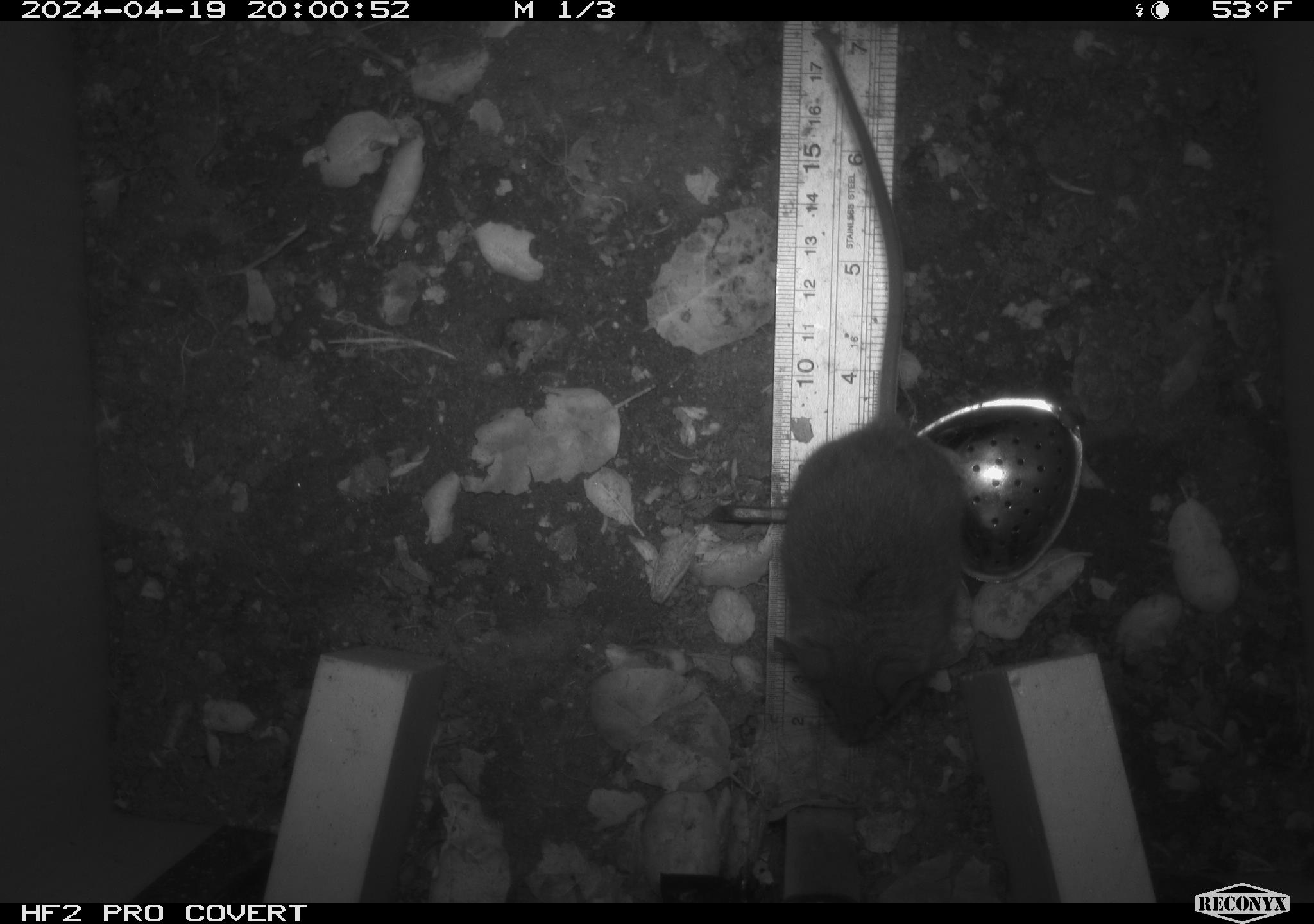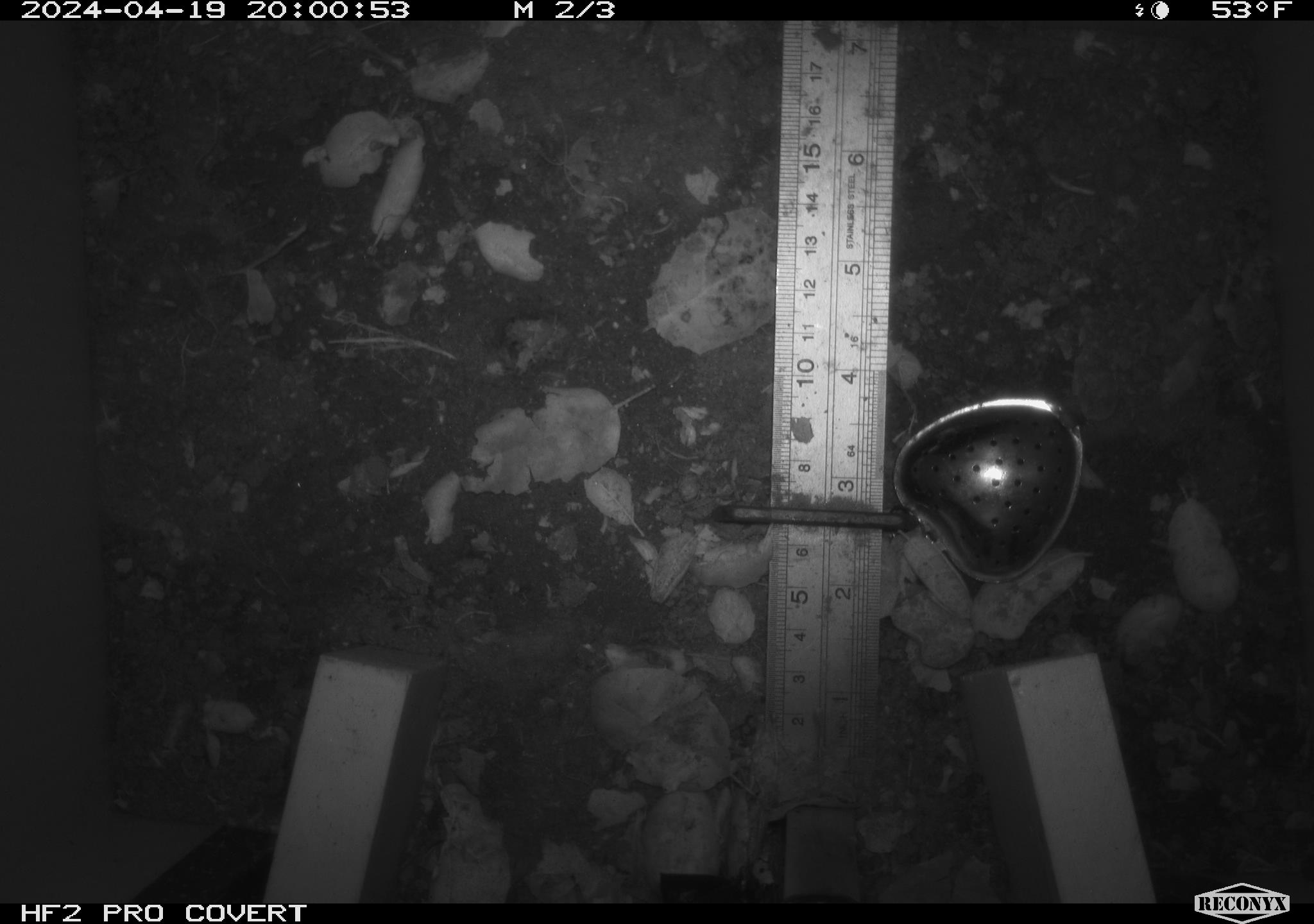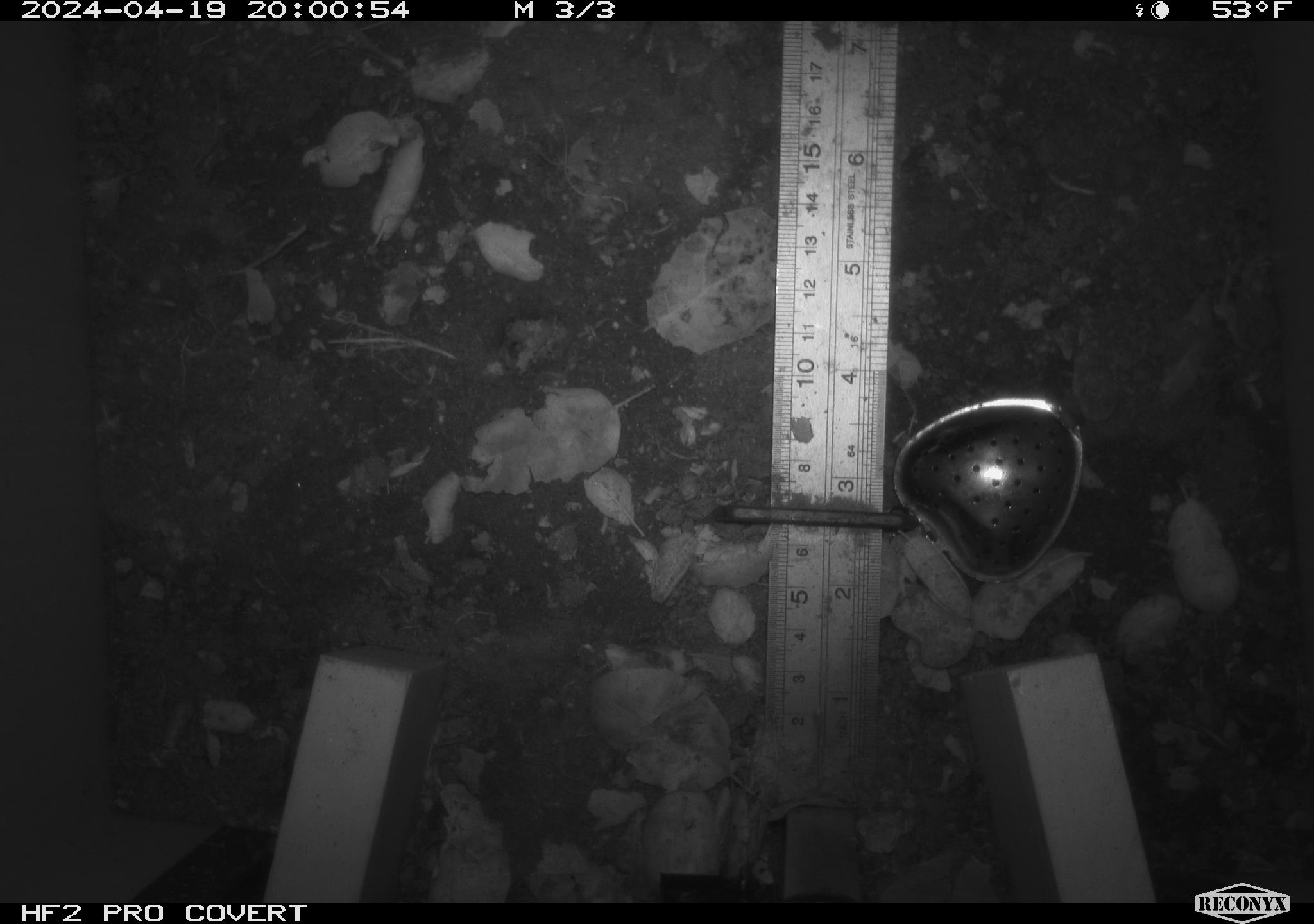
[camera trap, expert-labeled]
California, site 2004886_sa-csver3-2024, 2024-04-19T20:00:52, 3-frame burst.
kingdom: Animalia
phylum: Chordata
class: Mammalia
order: Rodentia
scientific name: Rodentia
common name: rodent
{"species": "rodent (Rodentia)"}